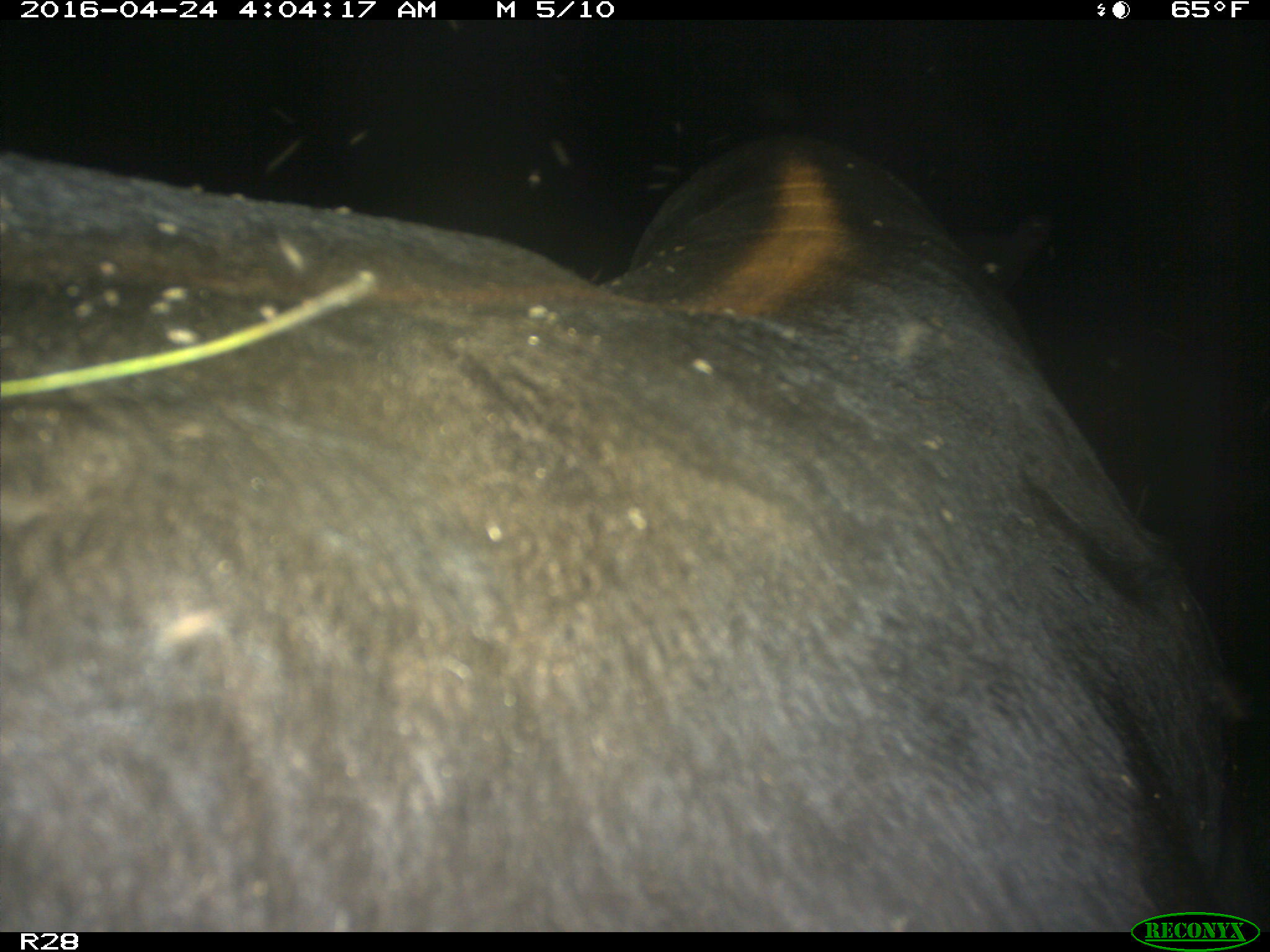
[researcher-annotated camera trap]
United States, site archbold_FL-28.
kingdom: Animalia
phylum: Chordata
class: Mammalia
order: Artiodactyla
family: Suidae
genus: Sus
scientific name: Sus scrofa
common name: wild boar